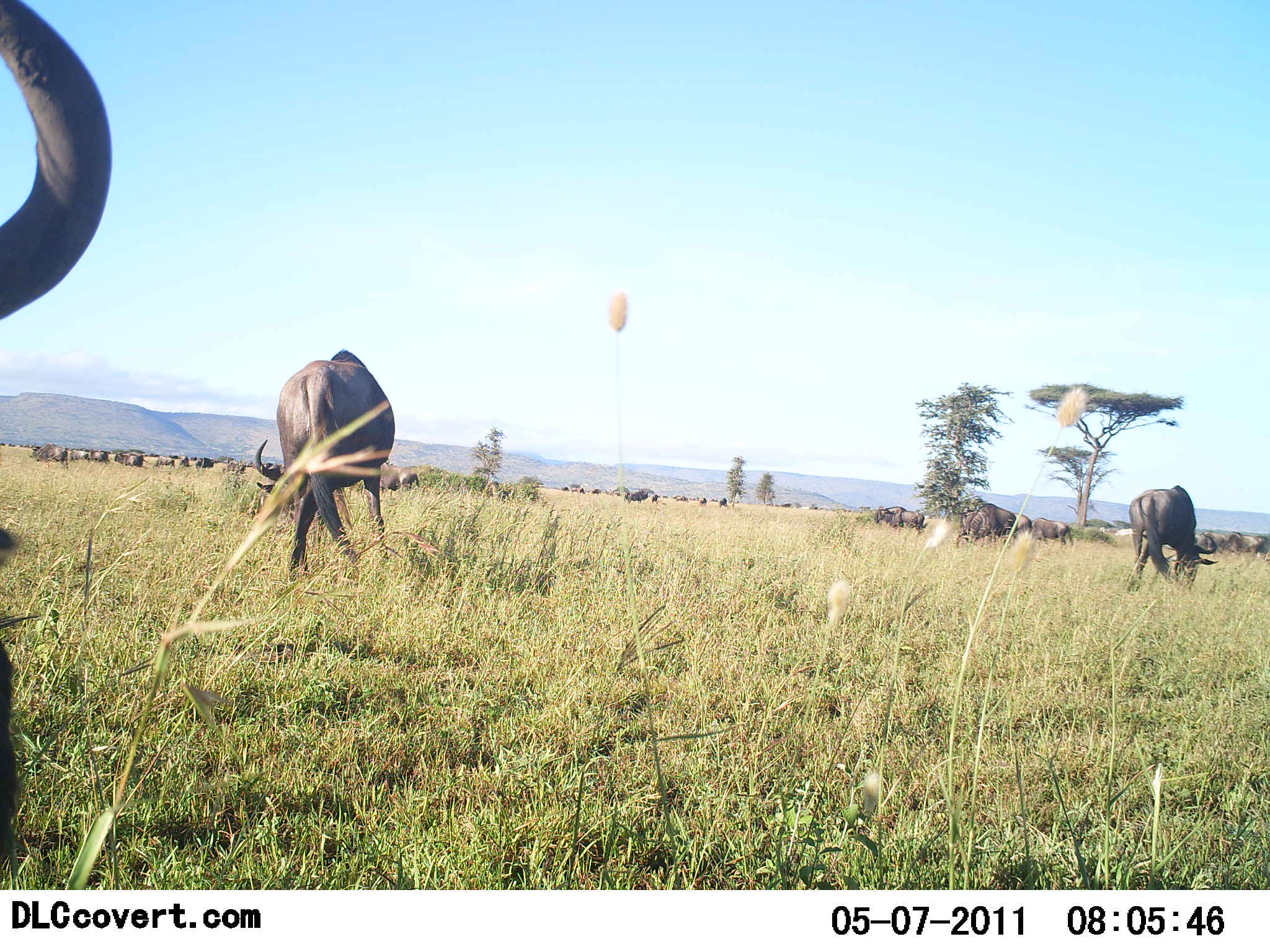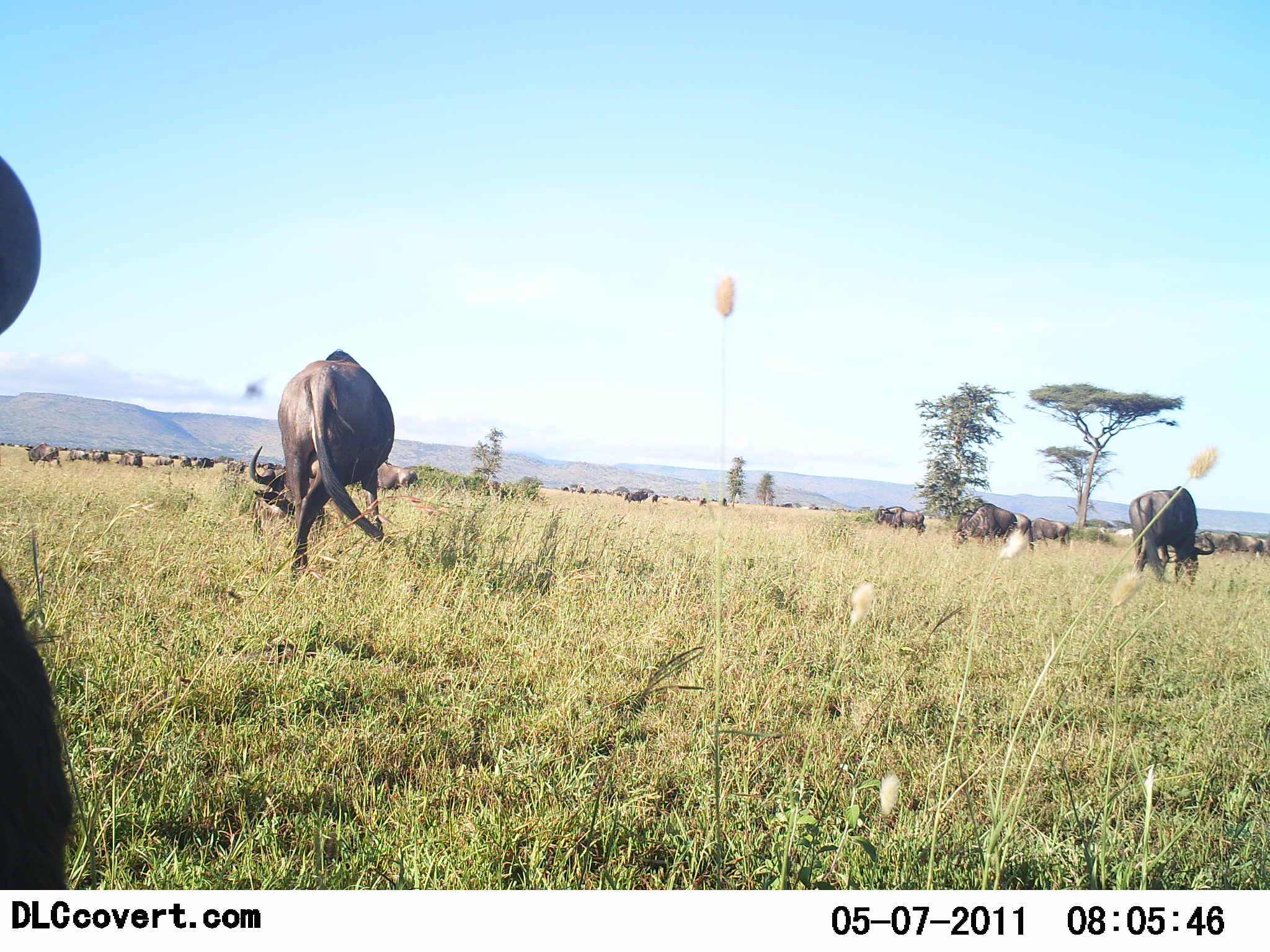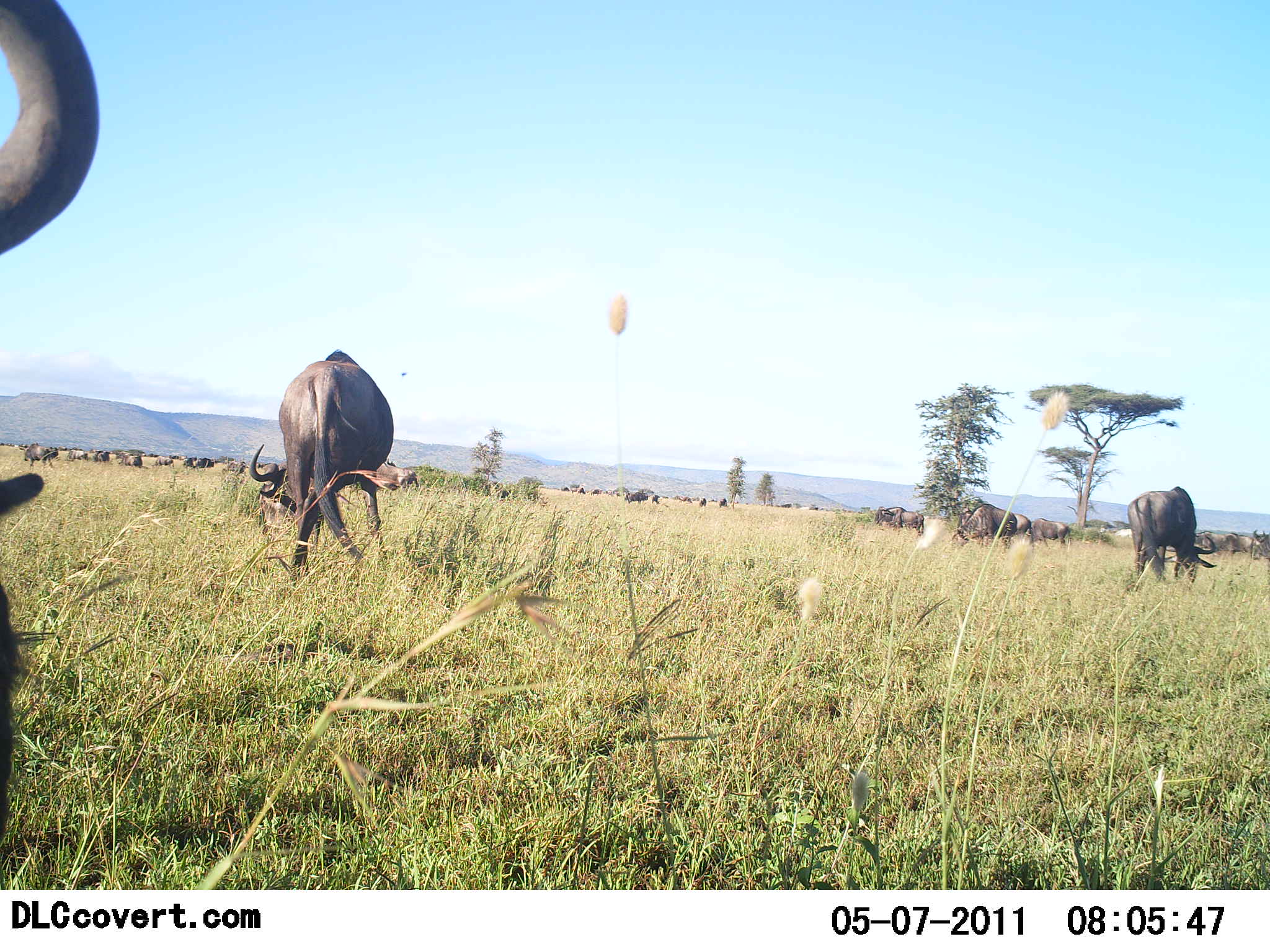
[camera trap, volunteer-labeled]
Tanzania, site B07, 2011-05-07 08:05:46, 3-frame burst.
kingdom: Animalia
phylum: Chordata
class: Mammalia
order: Artiodactyla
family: Bovidae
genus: Connochaetes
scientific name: Connochaetes taurinus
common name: blue wildebeest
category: wildebeest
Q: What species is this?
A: Wildebeest (blue wildebeest) (Connochaetes taurinus).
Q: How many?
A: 11-50.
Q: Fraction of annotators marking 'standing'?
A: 45%.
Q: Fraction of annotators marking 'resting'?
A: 9%.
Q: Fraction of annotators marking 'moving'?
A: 18%.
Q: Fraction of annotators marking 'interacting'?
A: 0%.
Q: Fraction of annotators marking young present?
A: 0%.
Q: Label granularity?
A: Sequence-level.